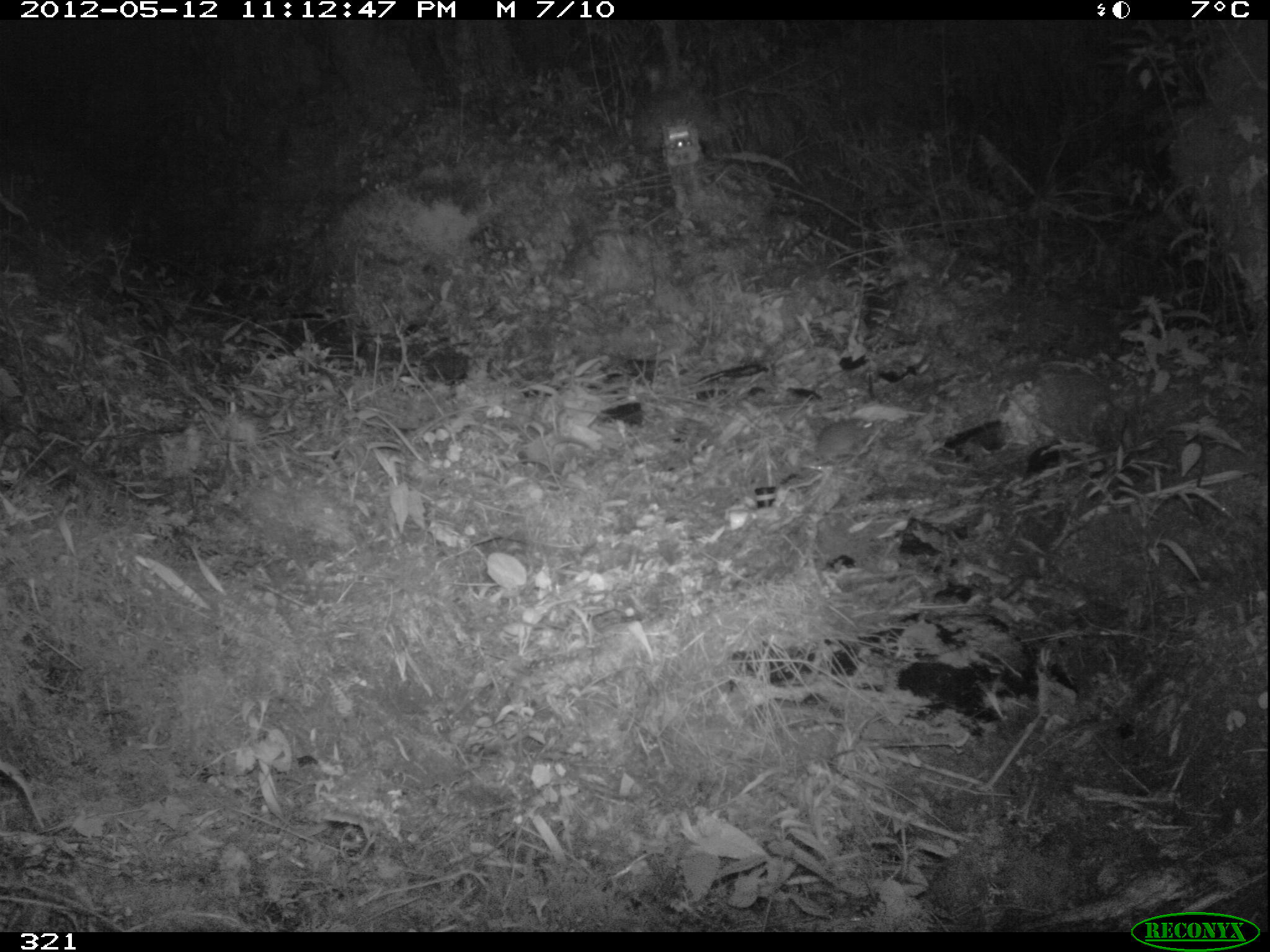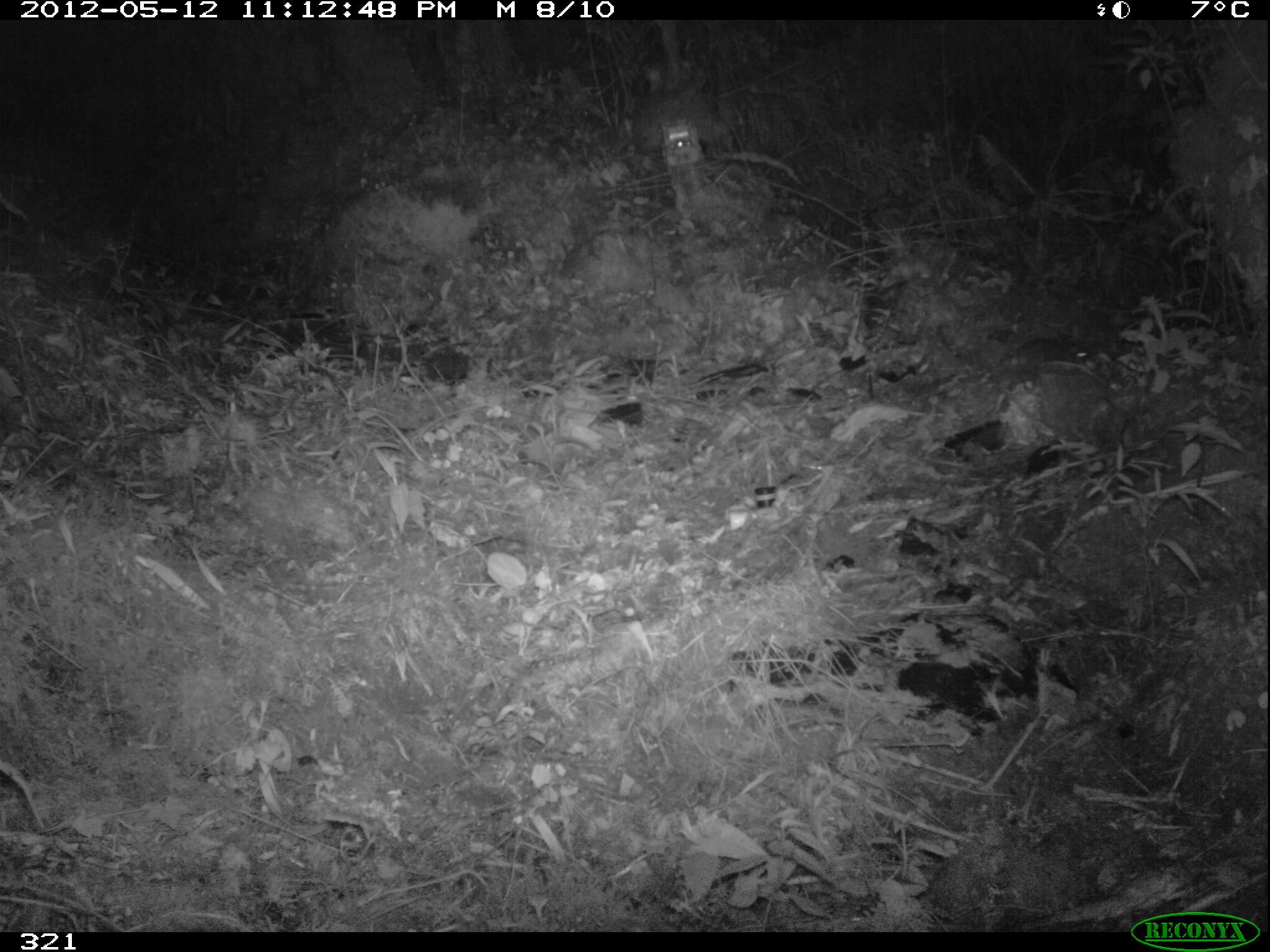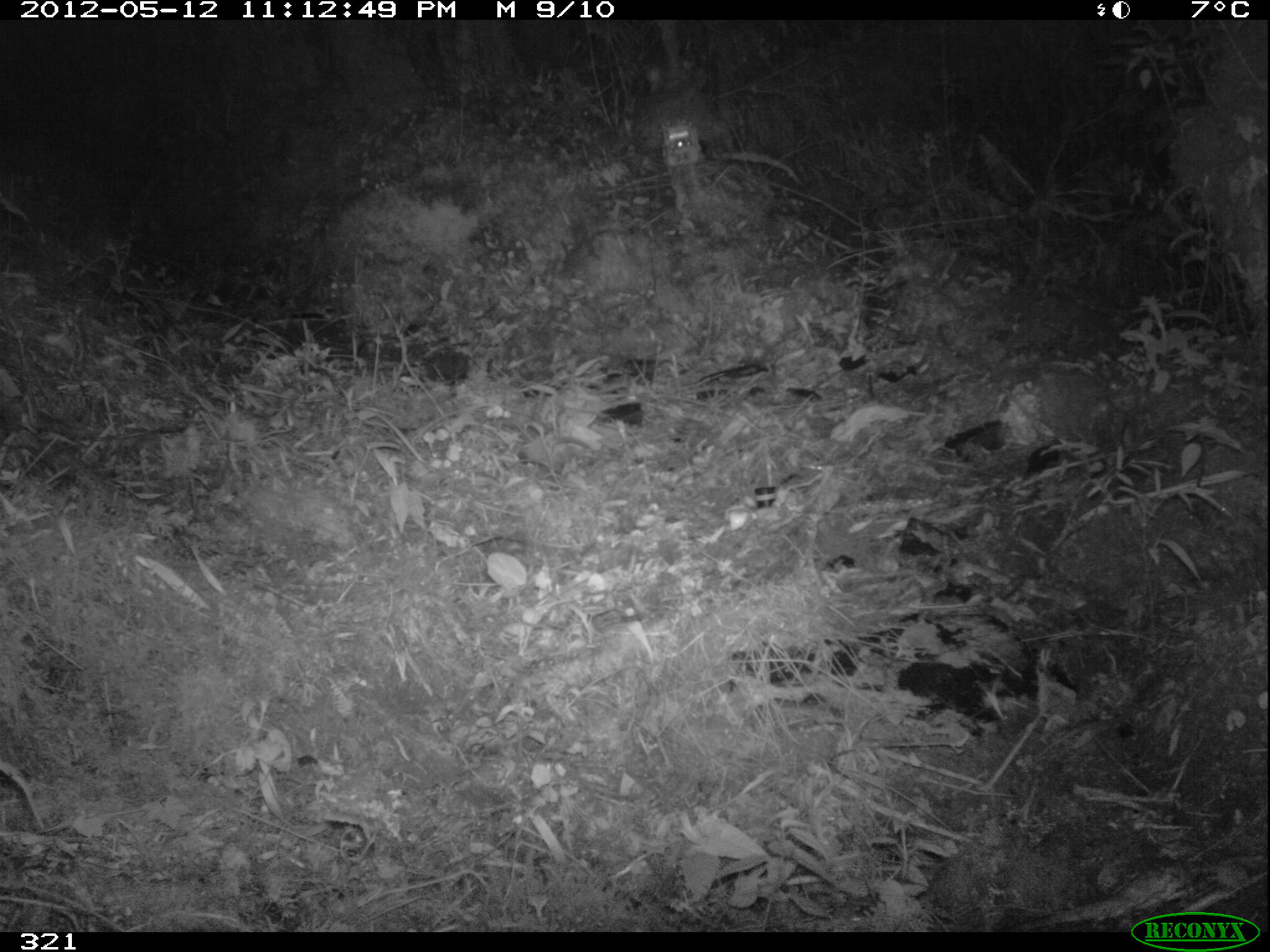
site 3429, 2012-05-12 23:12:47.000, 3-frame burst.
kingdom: Animalia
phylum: Chordata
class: Mammalia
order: Rodentia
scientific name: Rodentia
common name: rodents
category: unknown rodent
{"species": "unknown rodent (rodents) (Rodentia)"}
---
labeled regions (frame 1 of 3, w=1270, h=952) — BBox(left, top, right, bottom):
unknown rodent: BBox(783, 416, 880, 485)